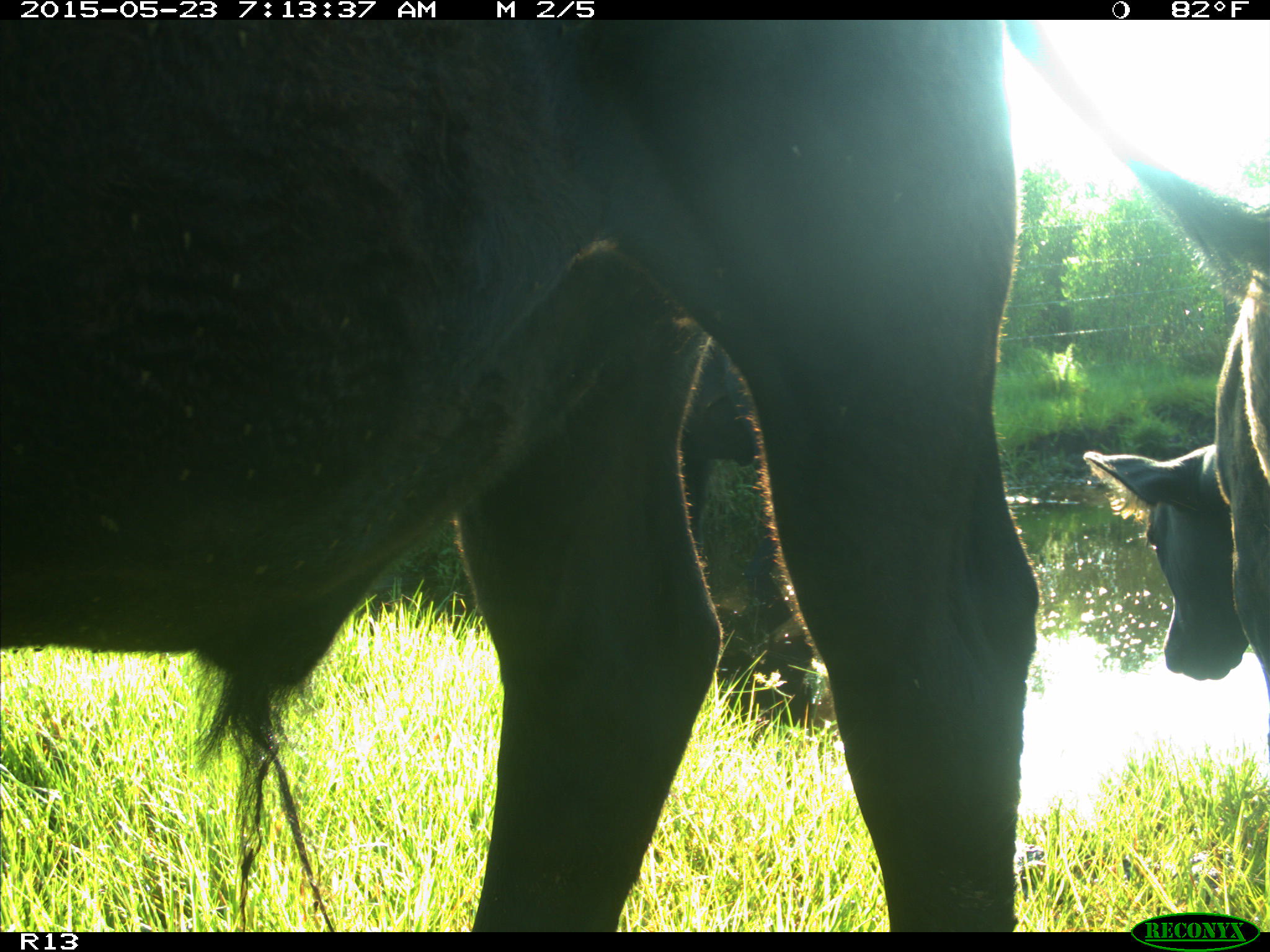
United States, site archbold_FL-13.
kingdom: Animalia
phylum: Chordata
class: Mammalia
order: Artiodactyla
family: Bovidae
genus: Bos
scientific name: Bos taurus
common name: domestic cow